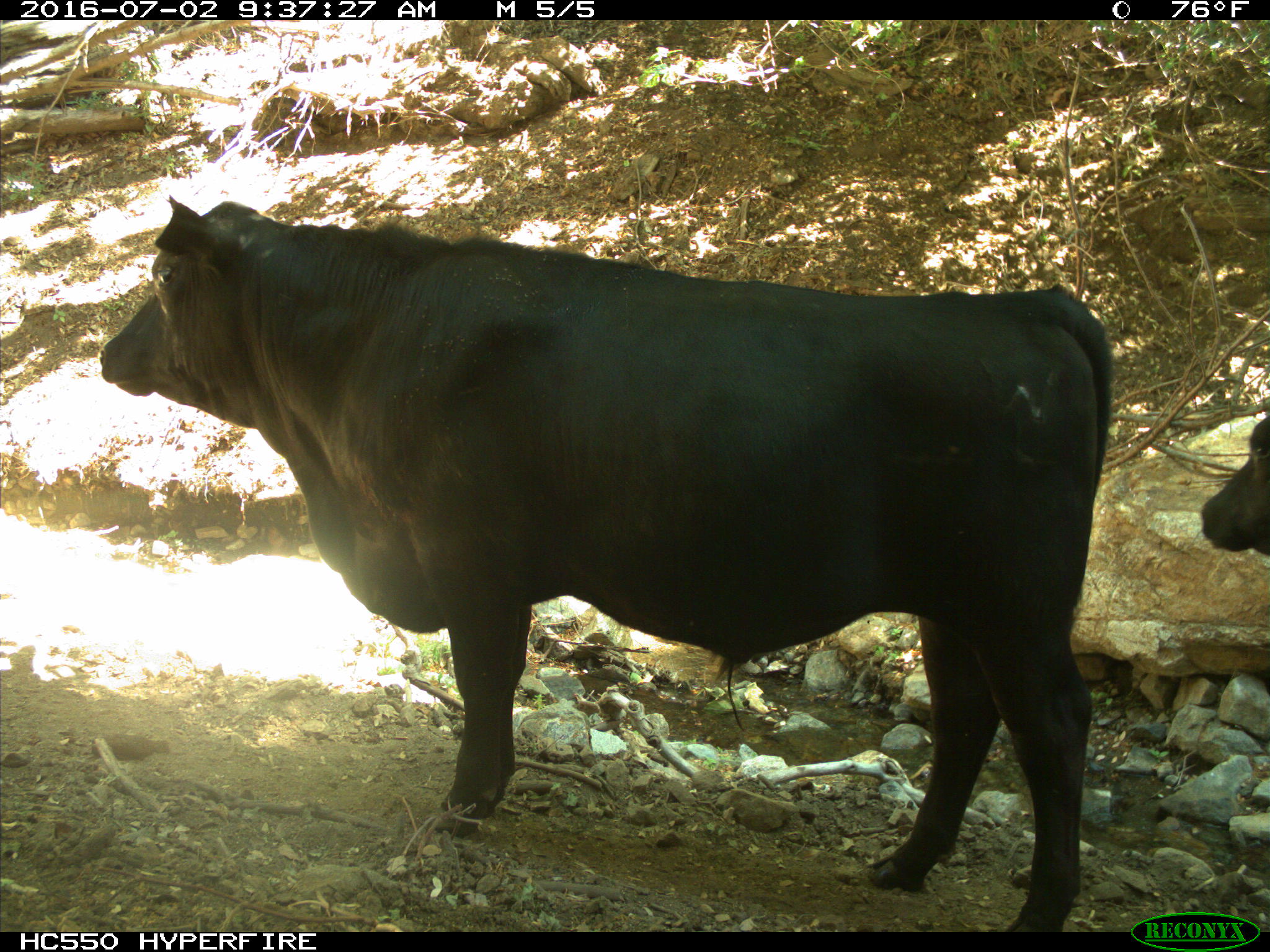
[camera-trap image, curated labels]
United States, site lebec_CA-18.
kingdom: Animalia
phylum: Chordata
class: Mammalia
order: Artiodactyla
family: Bovidae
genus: Bos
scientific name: Bos taurus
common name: domestic cow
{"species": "Bos taurus (domestic cow)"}